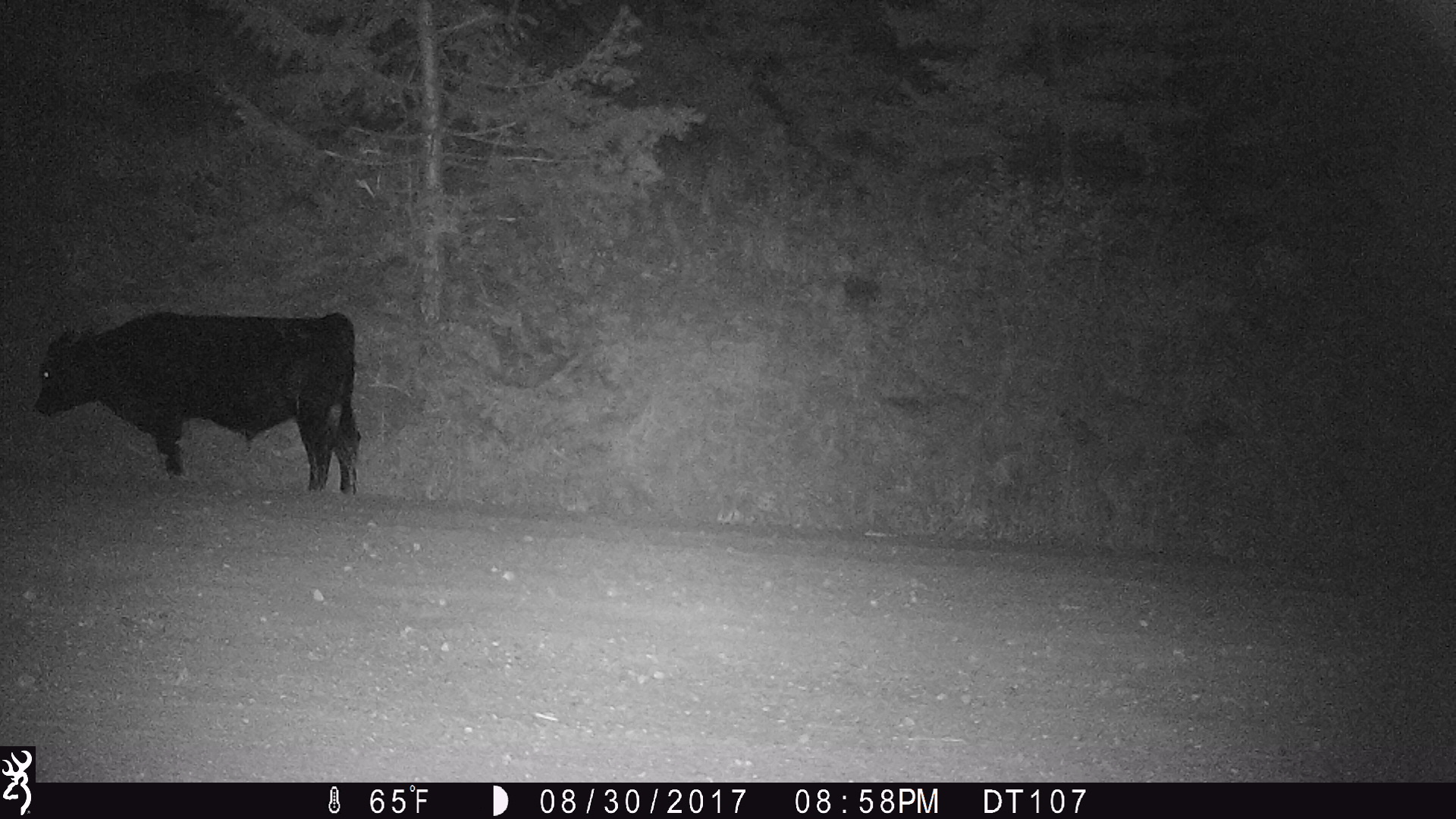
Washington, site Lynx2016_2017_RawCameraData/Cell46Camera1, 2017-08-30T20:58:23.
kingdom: Animalia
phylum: Chordata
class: Mammalia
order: Artiodactyla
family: Bovidae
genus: Bos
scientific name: Bos taurus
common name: domestic cattle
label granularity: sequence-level